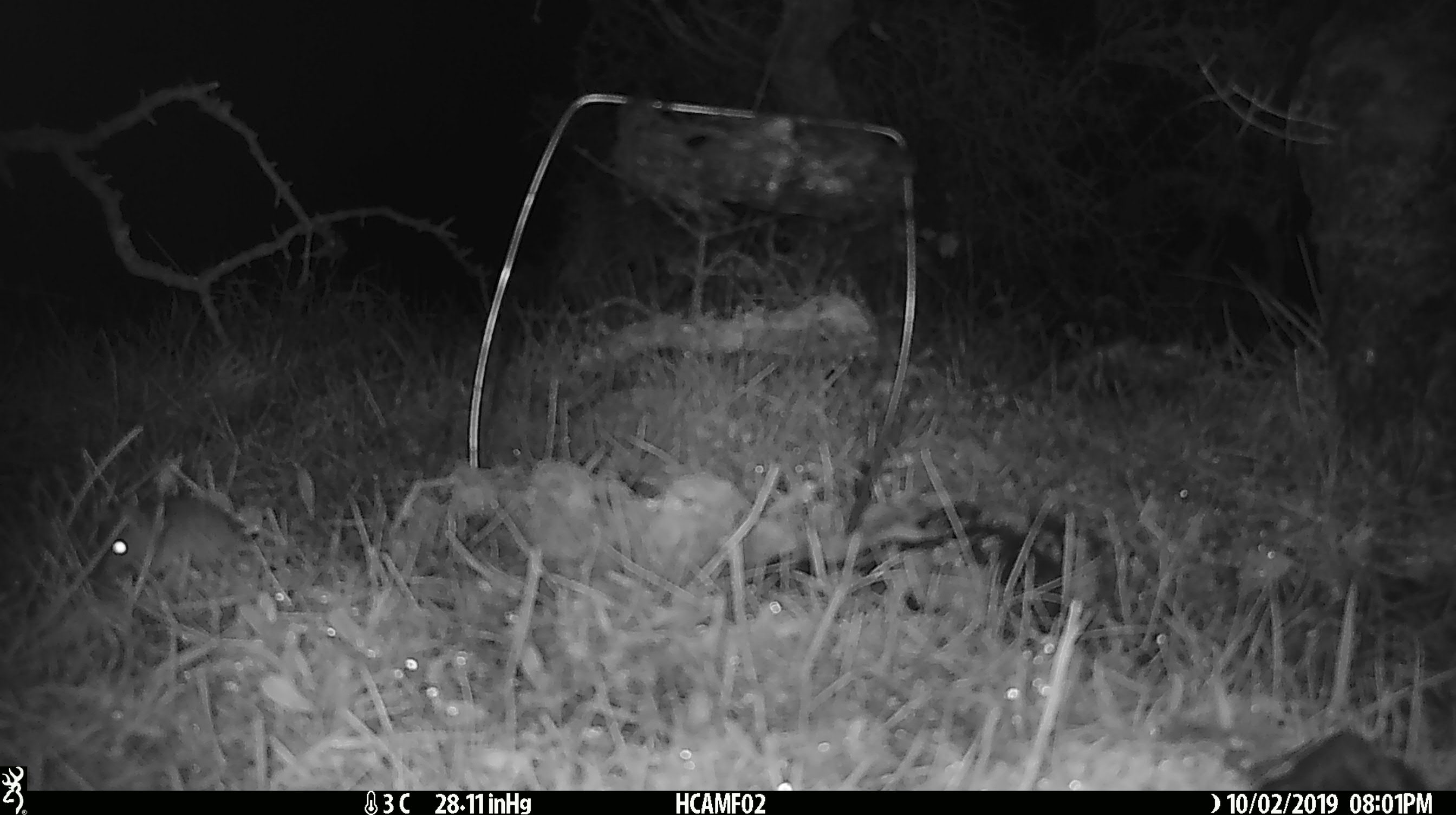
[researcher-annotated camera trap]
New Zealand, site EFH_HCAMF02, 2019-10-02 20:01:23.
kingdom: Animalia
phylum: Chordata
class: Mammalia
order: Rodentia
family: Muridae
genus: Mus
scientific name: Mus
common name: mouse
Mouse (Mus).